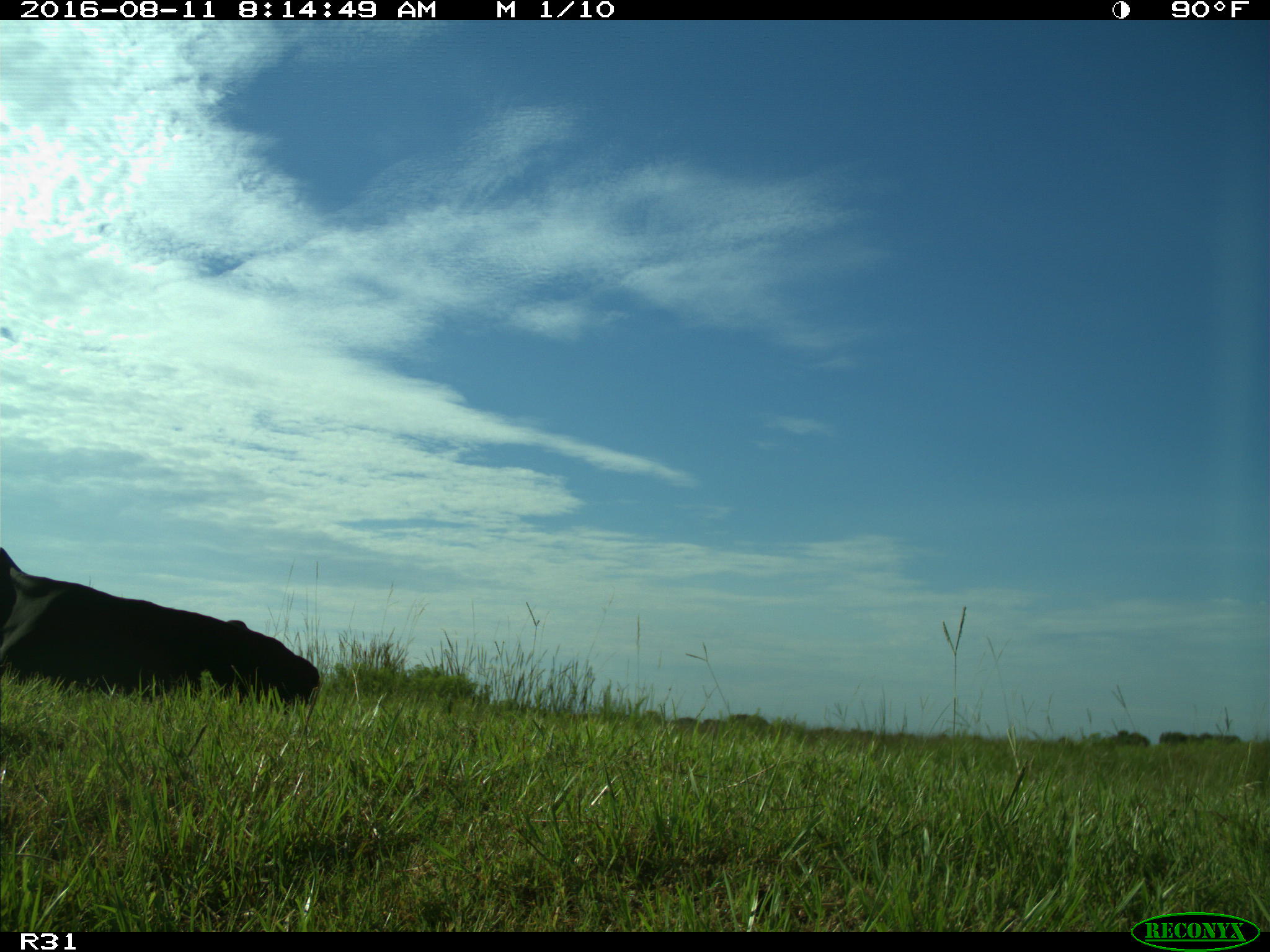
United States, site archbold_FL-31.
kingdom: Animalia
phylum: Chordata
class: Mammalia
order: Artiodactyla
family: Bovidae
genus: Bos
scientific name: Bos taurus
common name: domestic cow